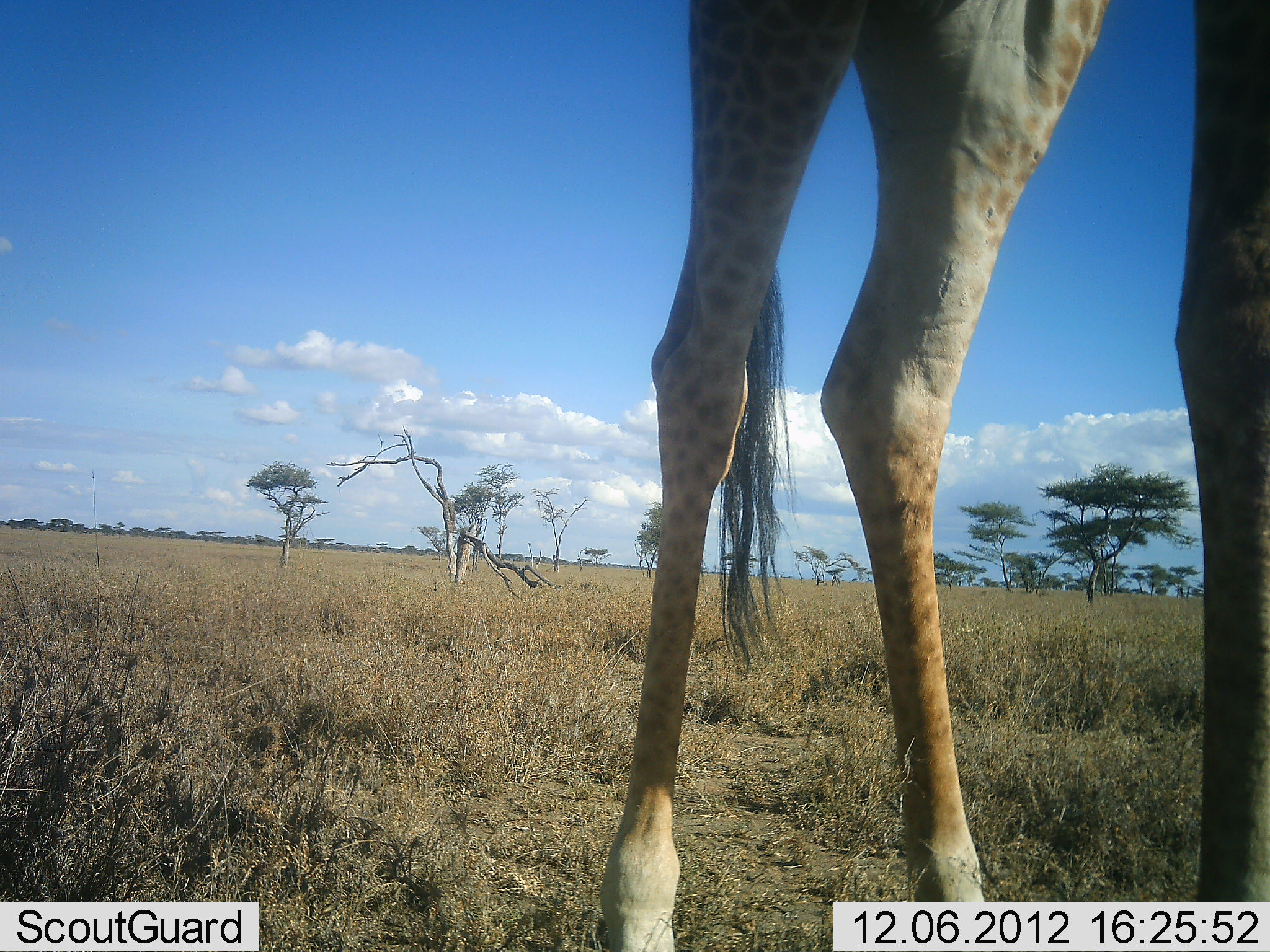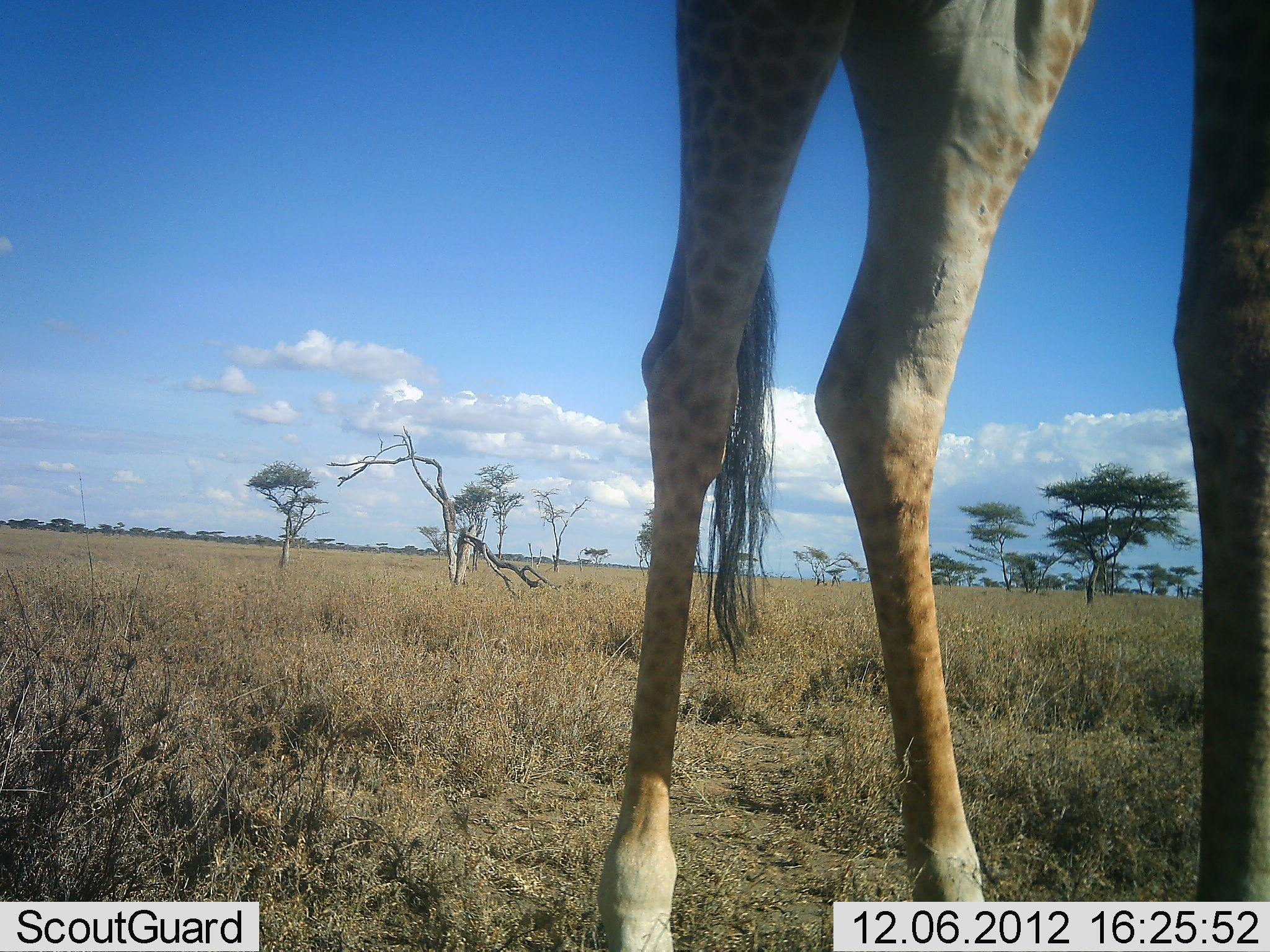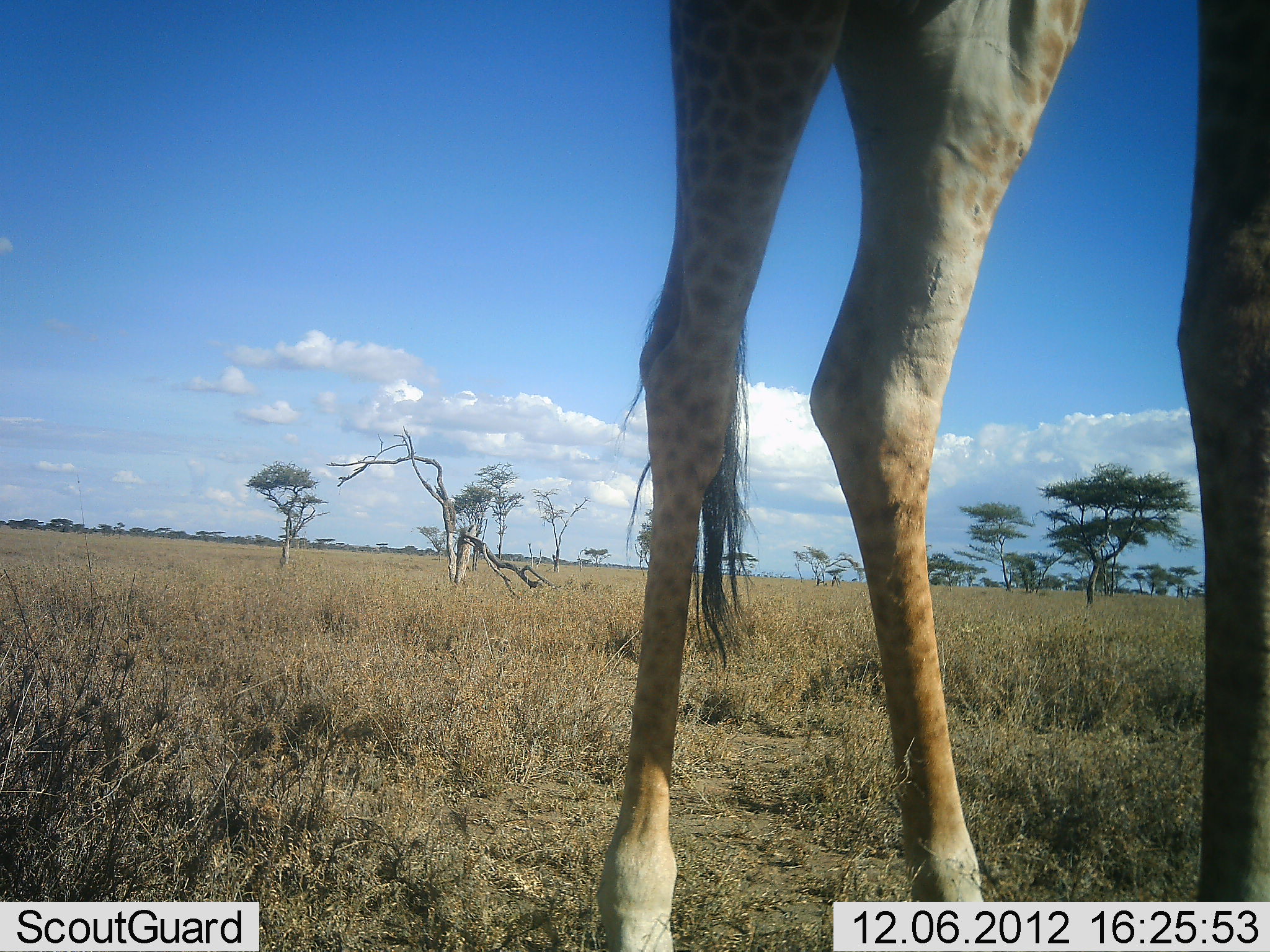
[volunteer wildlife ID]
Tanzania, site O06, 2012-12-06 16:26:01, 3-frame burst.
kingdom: Animalia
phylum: Chordata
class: Mammalia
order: Artiodactyla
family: Giraffidae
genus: Giraffa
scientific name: Giraffa camelopardalis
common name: giraffe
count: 1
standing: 100%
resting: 0%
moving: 0%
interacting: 0%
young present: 0%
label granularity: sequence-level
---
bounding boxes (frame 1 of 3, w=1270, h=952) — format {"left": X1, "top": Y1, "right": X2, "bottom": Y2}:
animal: {"left": 599, "top": 0, "right": 1270, "bottom": 951}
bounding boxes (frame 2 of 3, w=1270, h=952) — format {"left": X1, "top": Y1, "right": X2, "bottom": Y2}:
animal: {"left": 597, "top": 0, "right": 1270, "bottom": 951}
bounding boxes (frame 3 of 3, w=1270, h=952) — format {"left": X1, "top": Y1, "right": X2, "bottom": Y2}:
animal: {"left": 598, "top": 0, "right": 1270, "bottom": 951}